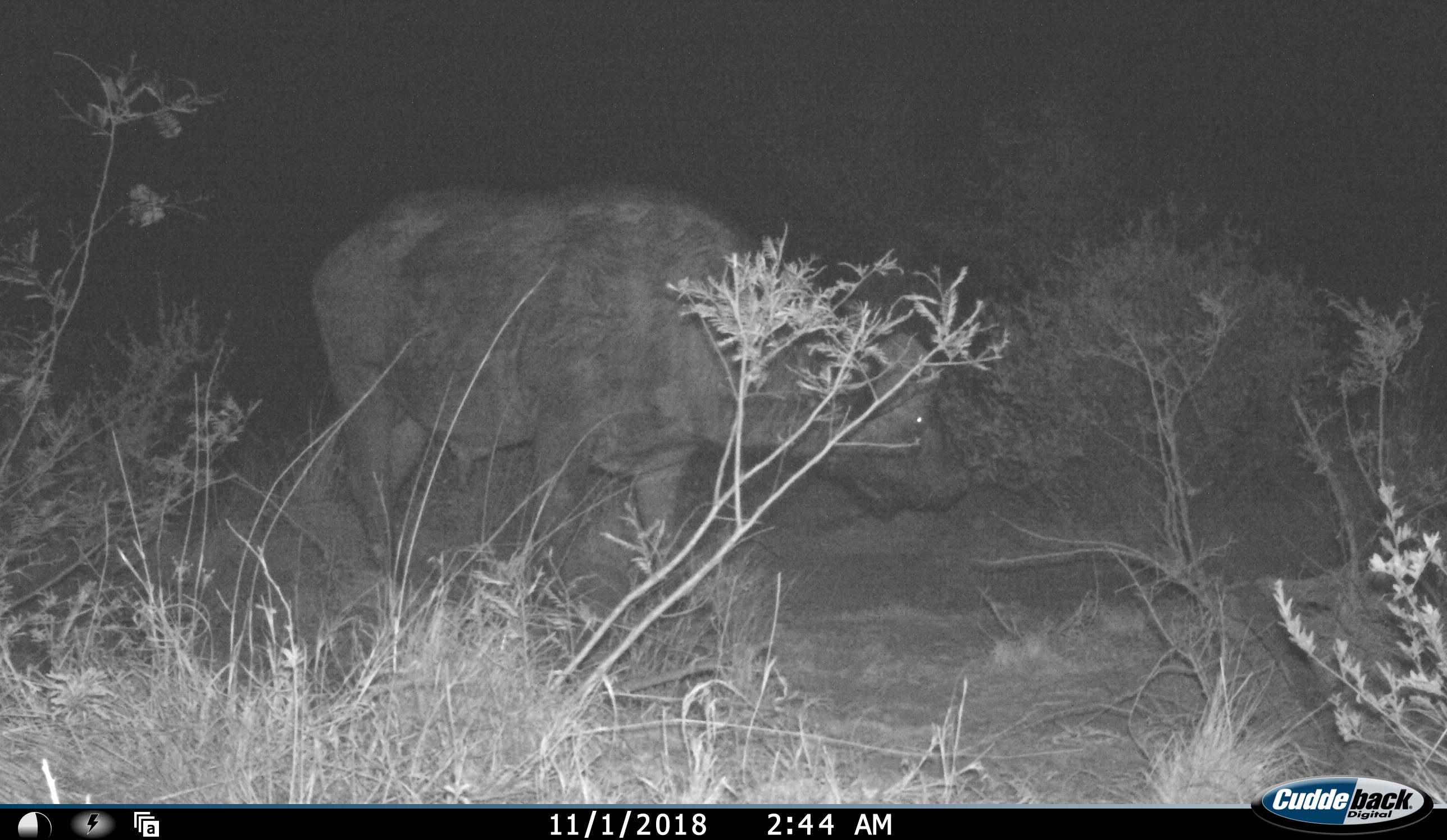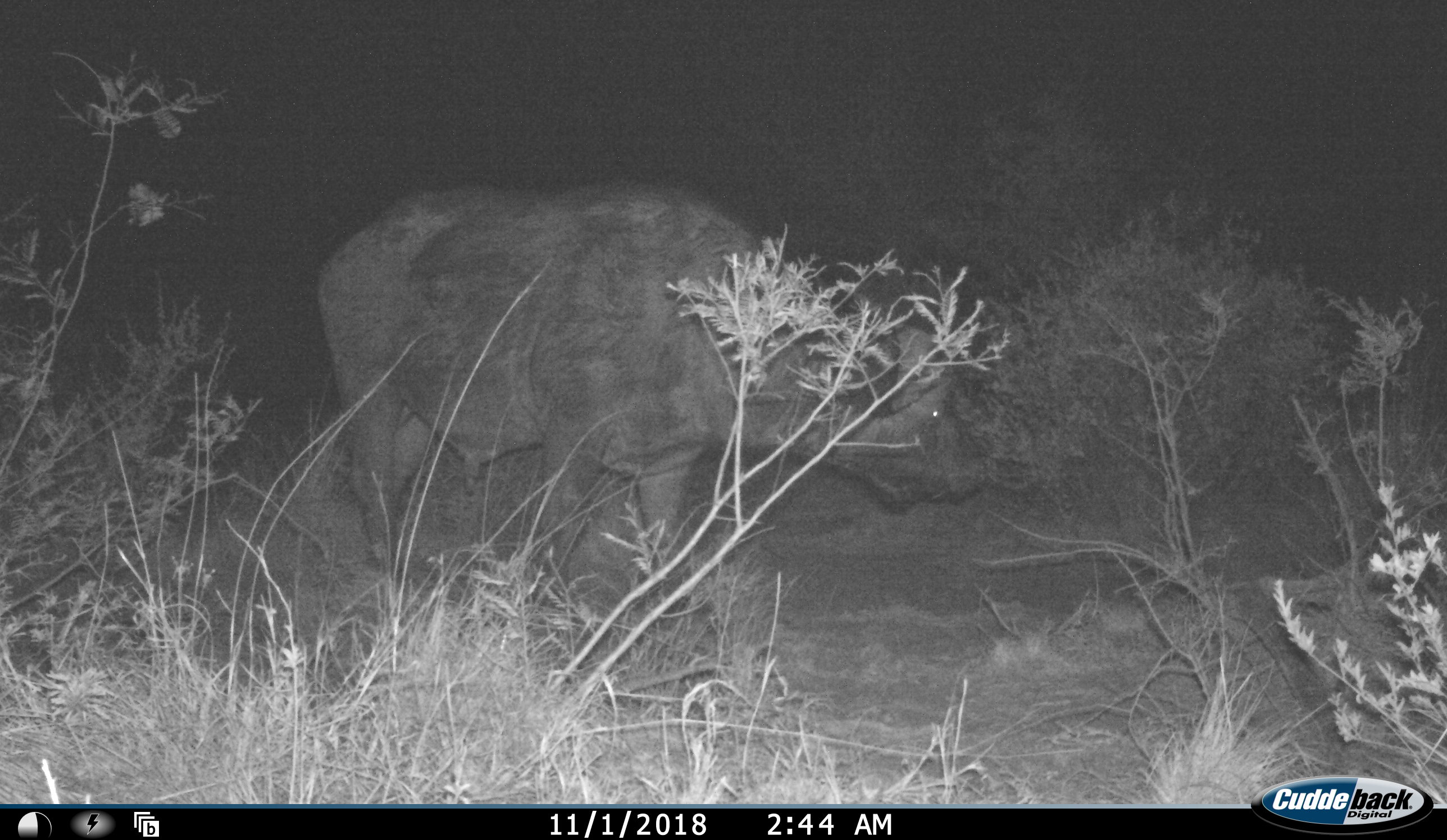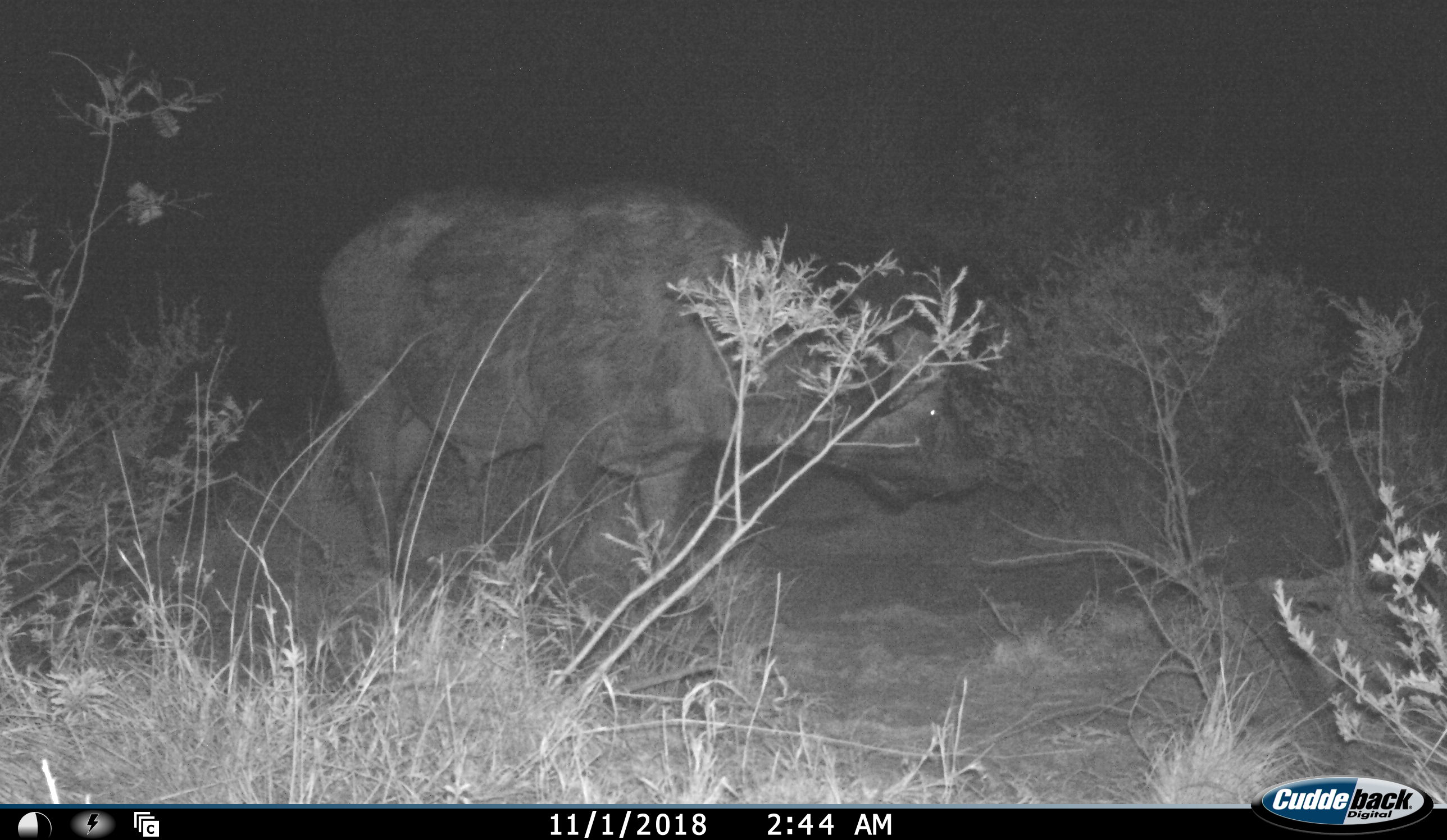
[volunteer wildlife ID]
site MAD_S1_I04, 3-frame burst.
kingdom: Animalia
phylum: Chordata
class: Mammalia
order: Artiodactyla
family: Bovidae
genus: Syncerus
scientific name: Syncerus caffer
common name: african buffalo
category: buffalo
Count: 1.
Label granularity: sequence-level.